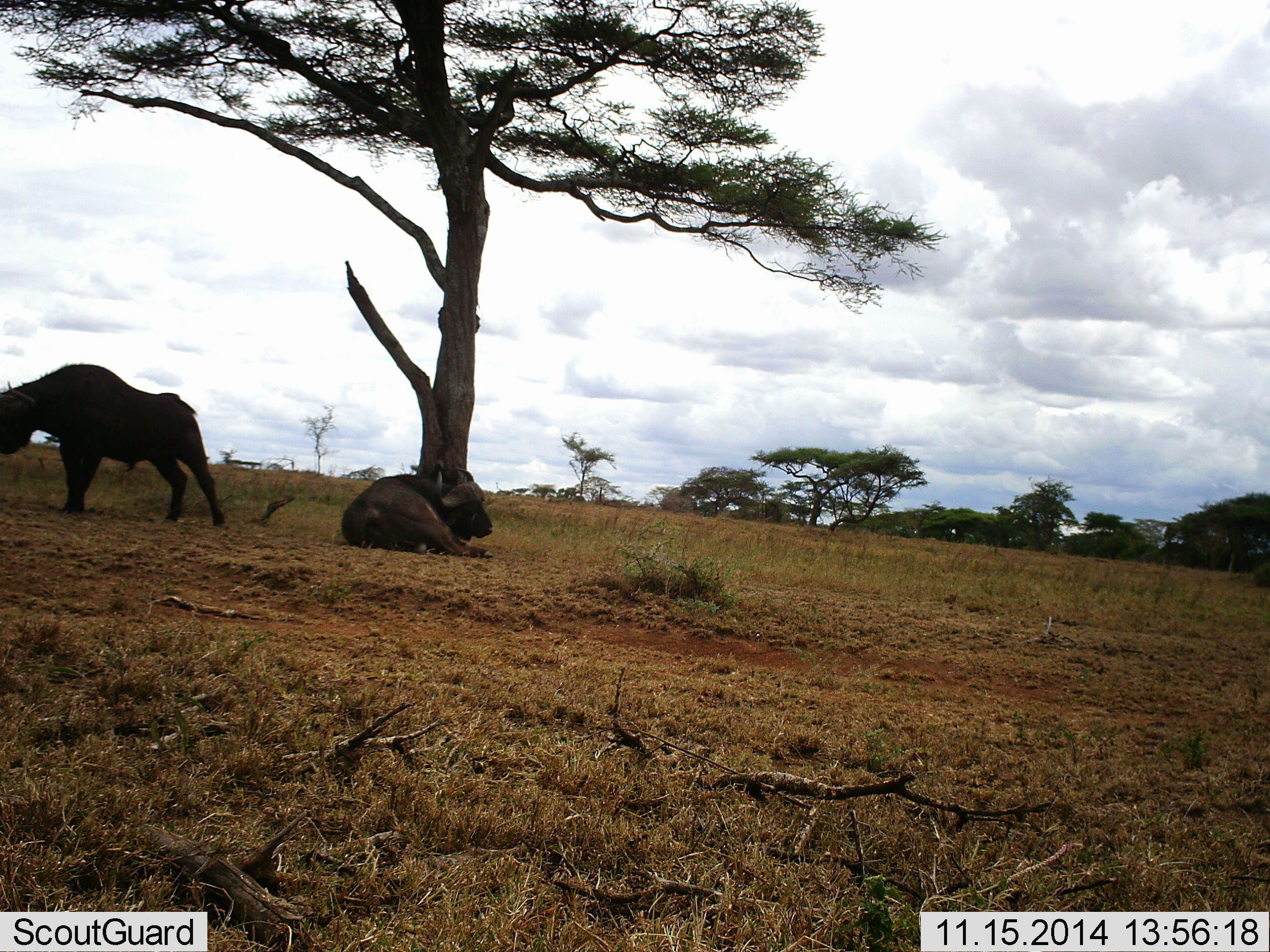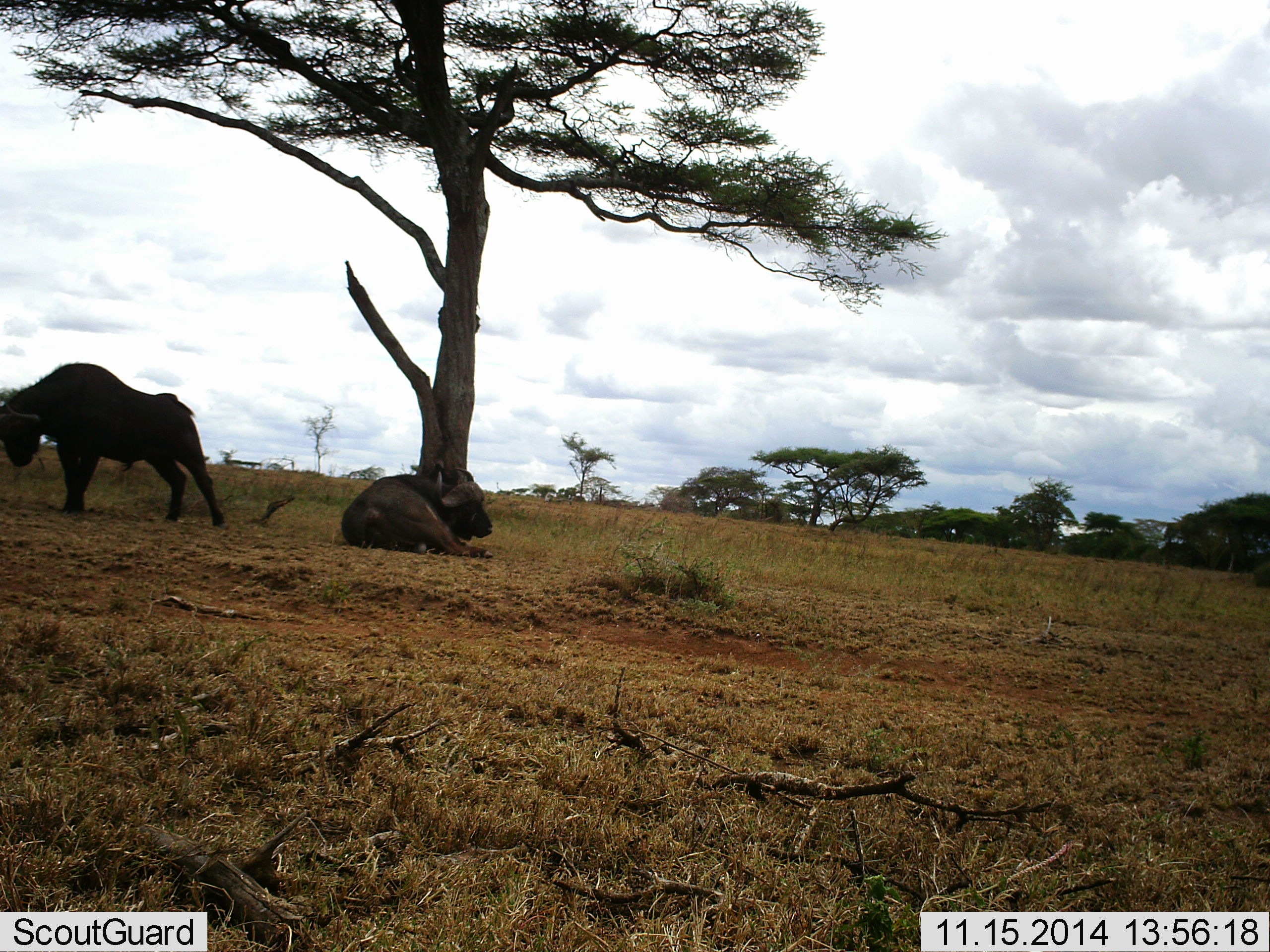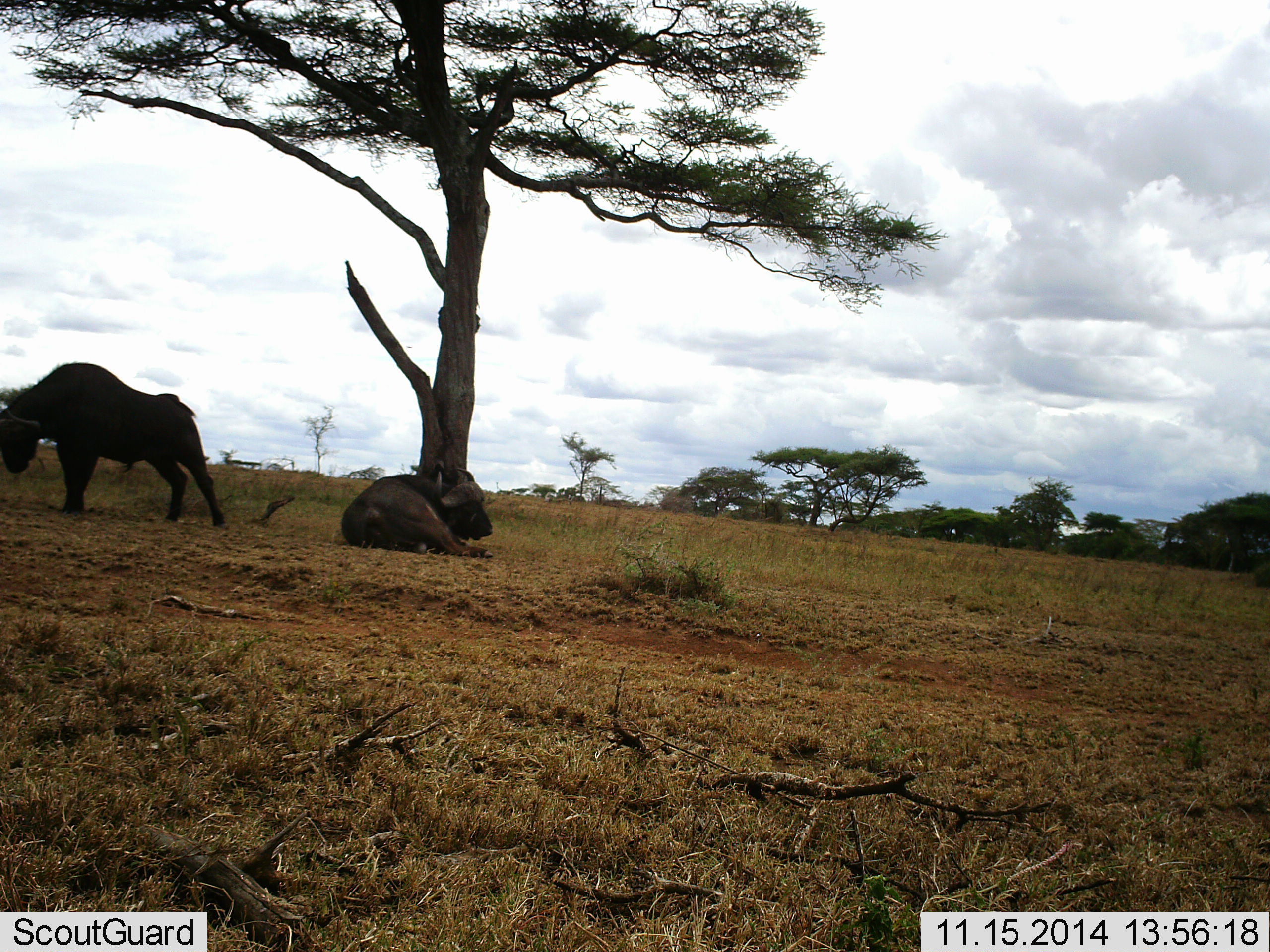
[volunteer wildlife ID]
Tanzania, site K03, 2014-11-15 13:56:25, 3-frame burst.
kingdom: Animalia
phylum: Chordata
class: Mammalia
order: Artiodactyla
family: Bovidae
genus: Syncerus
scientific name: Syncerus caffer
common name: cape buffalo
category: buffalo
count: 2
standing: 90%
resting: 100%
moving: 10%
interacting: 0%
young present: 0%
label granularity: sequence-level